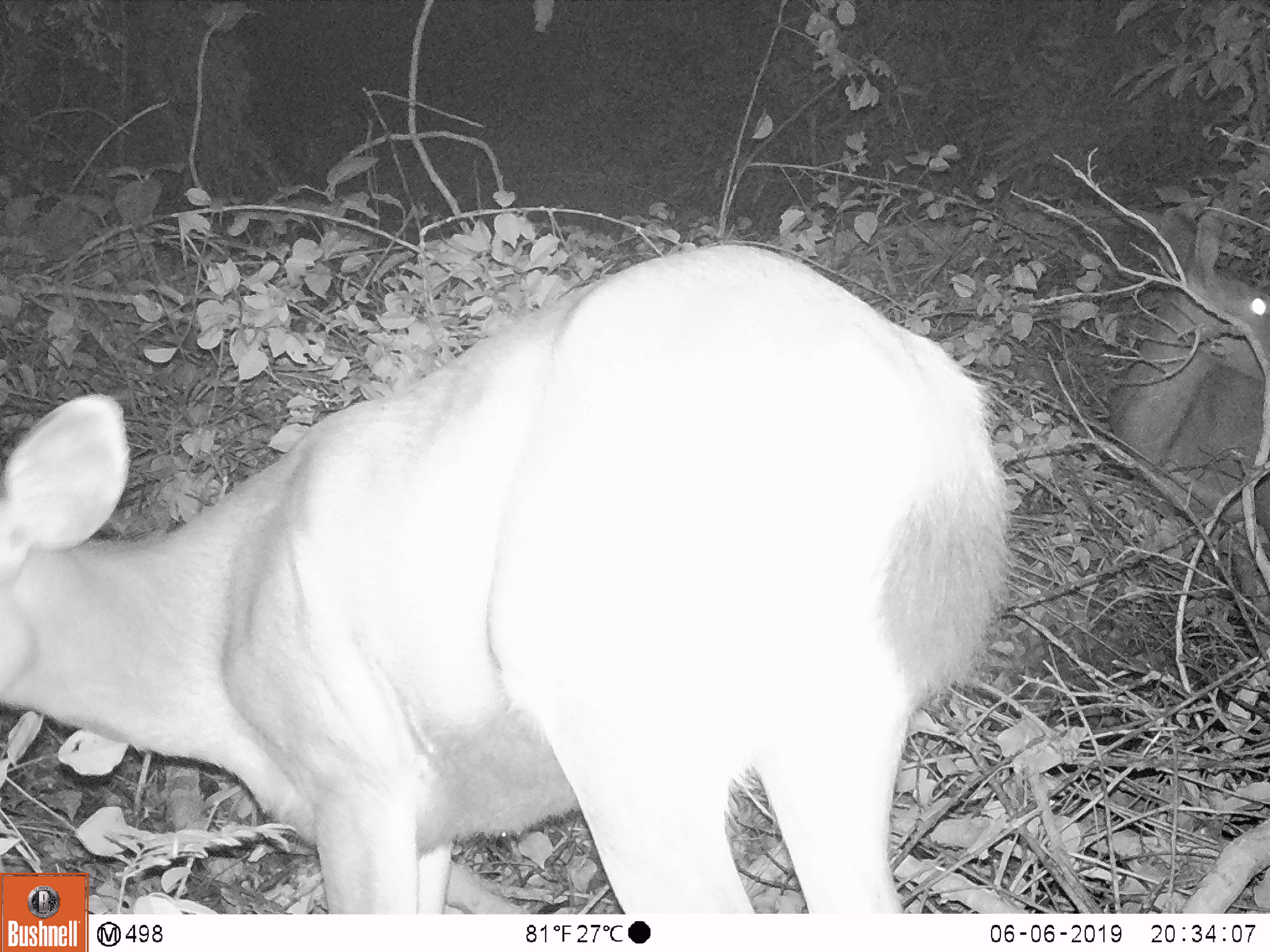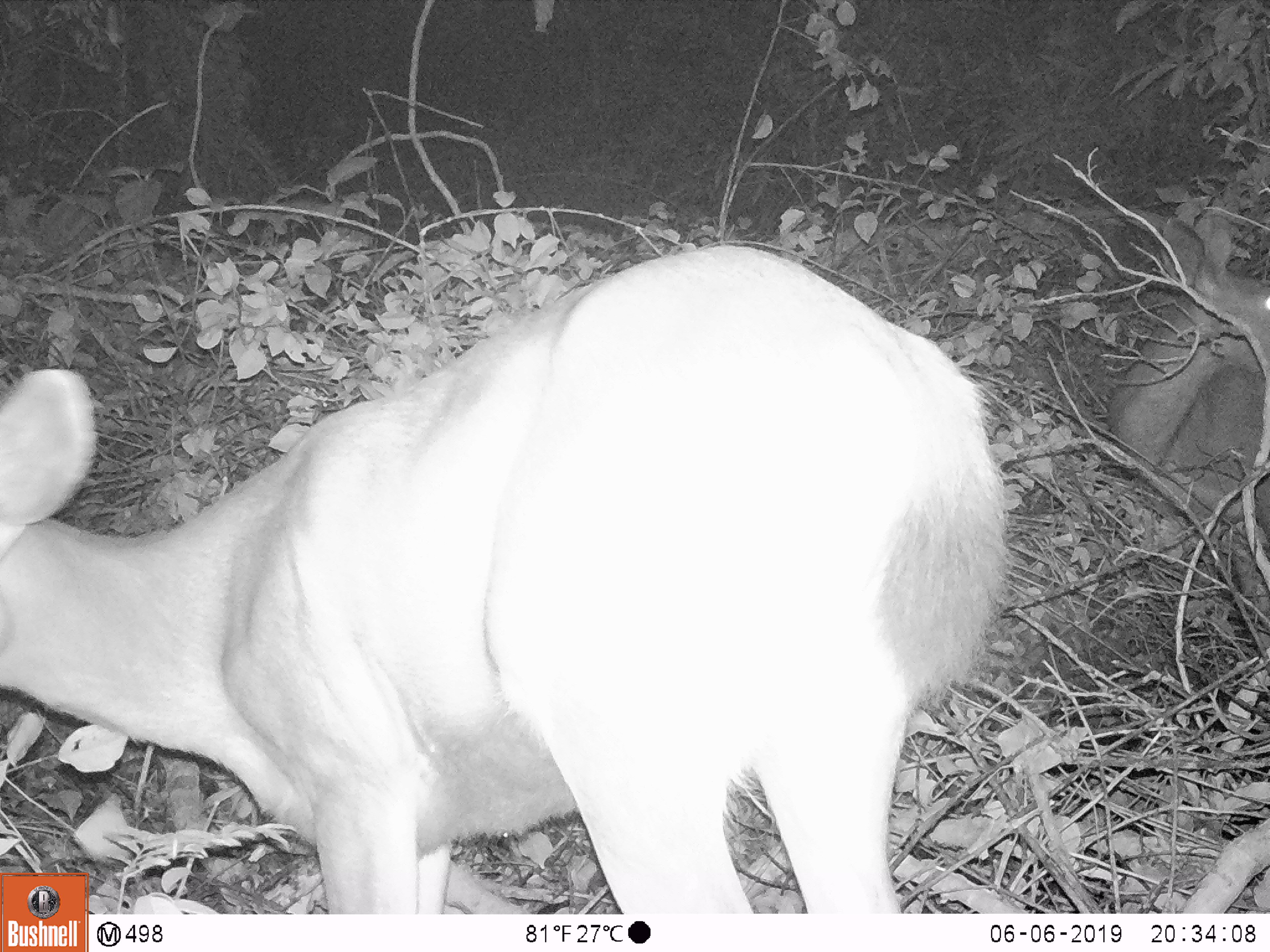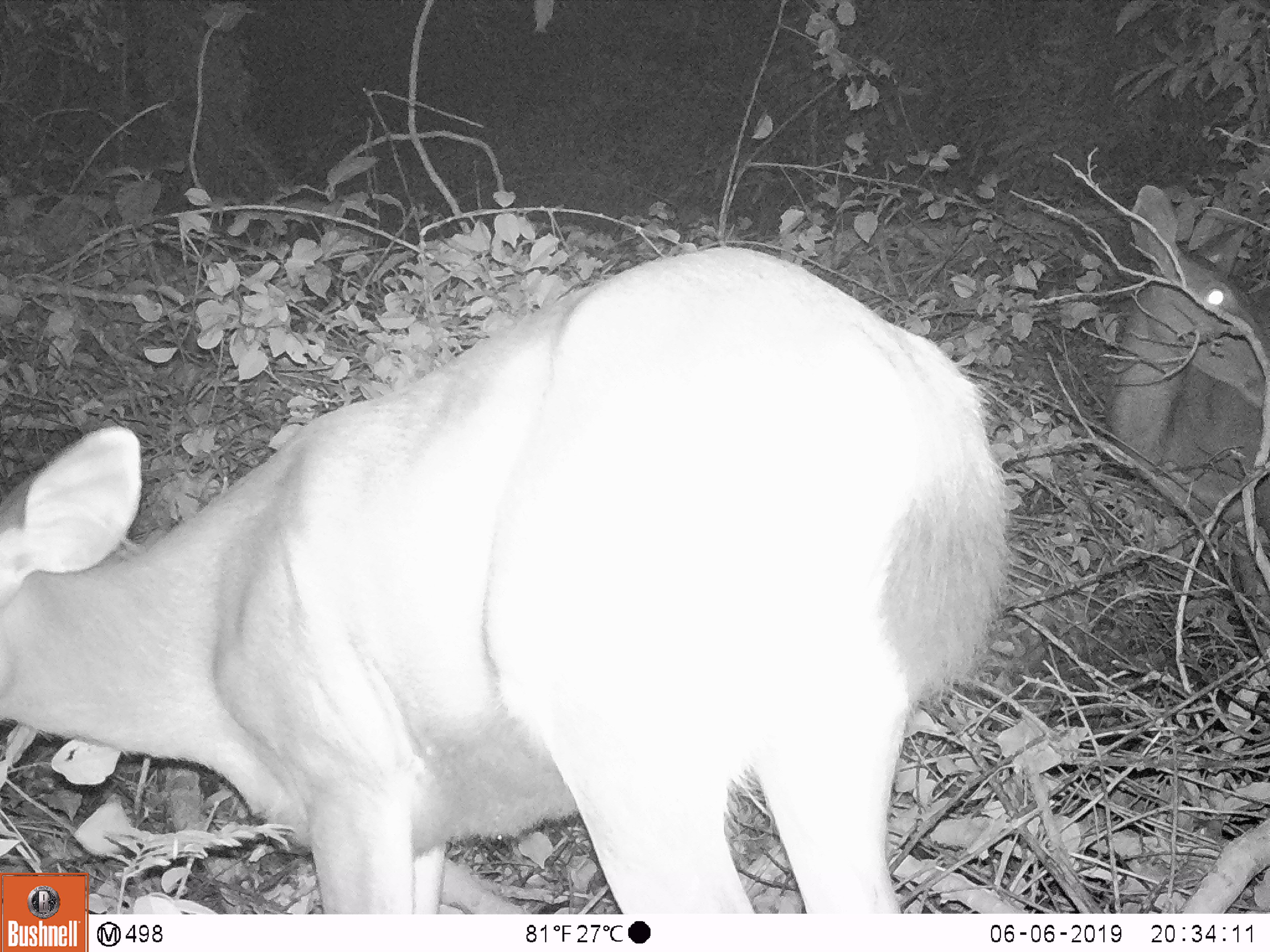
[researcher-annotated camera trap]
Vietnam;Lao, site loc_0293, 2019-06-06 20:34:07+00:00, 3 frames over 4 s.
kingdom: Animalia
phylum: Chordata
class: Mammalia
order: Artiodactyla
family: Cervidae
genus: Rusa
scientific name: Rusa unicolor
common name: sambar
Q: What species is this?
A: Sambar (Rusa unicolor).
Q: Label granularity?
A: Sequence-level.